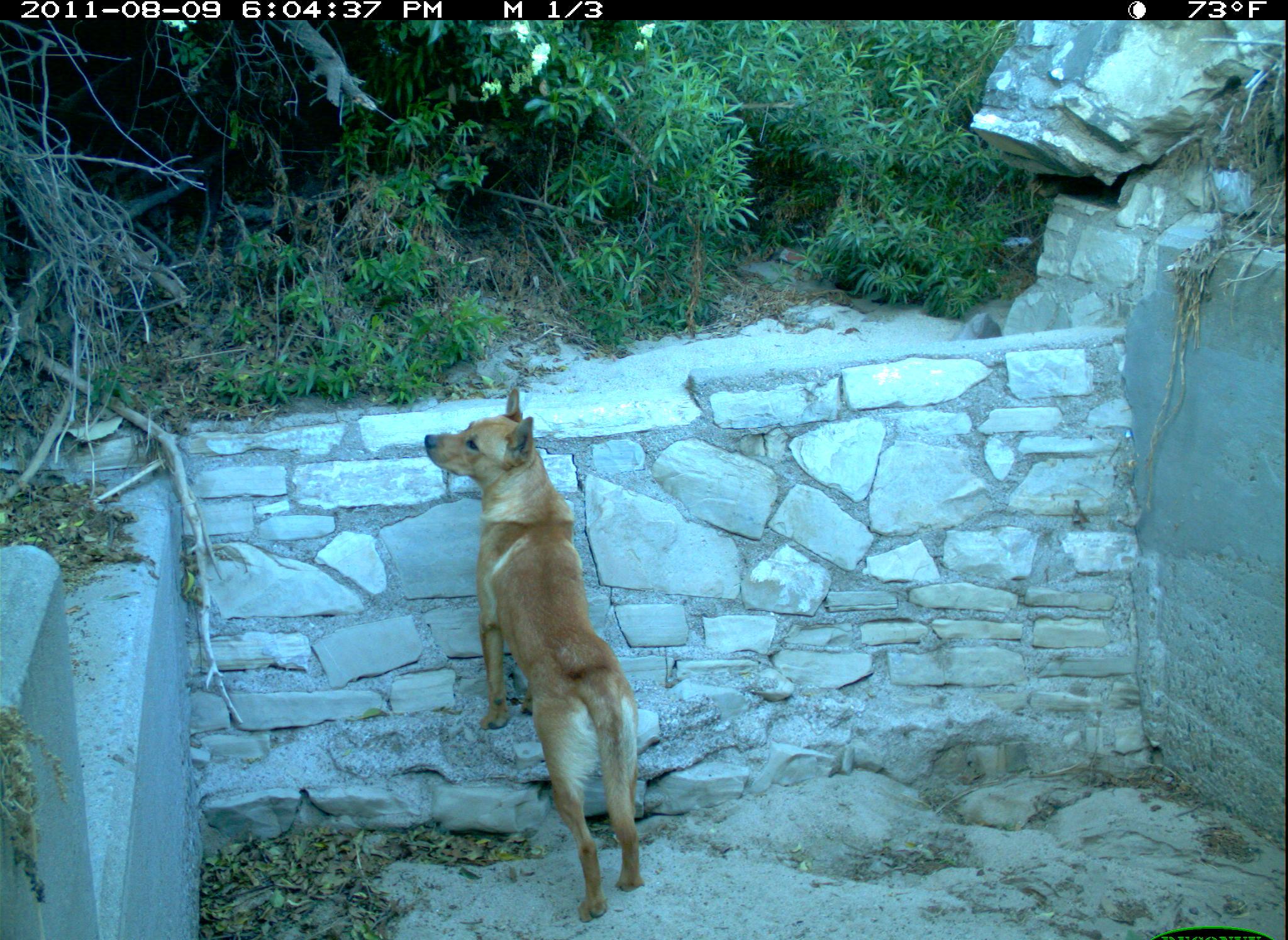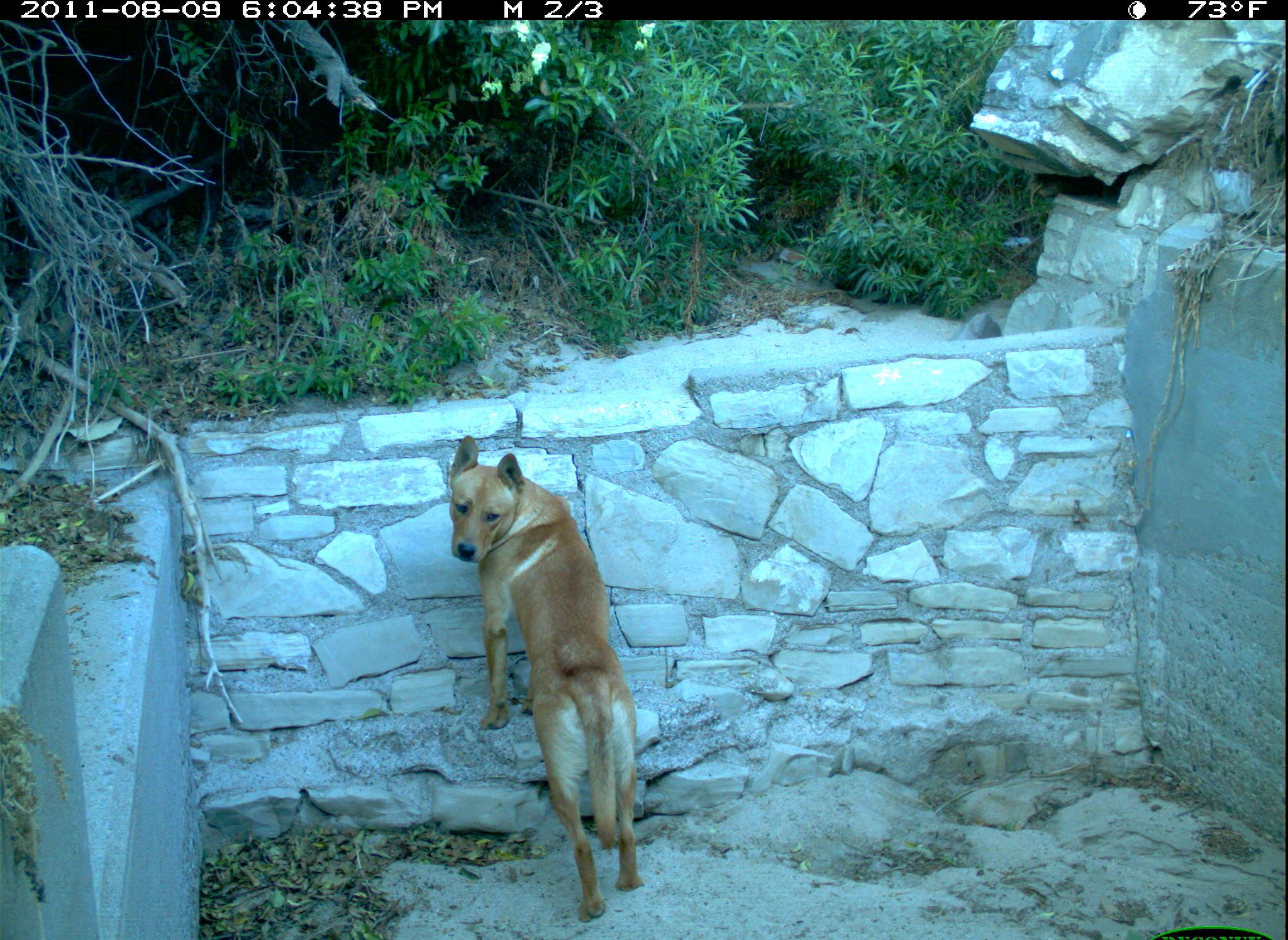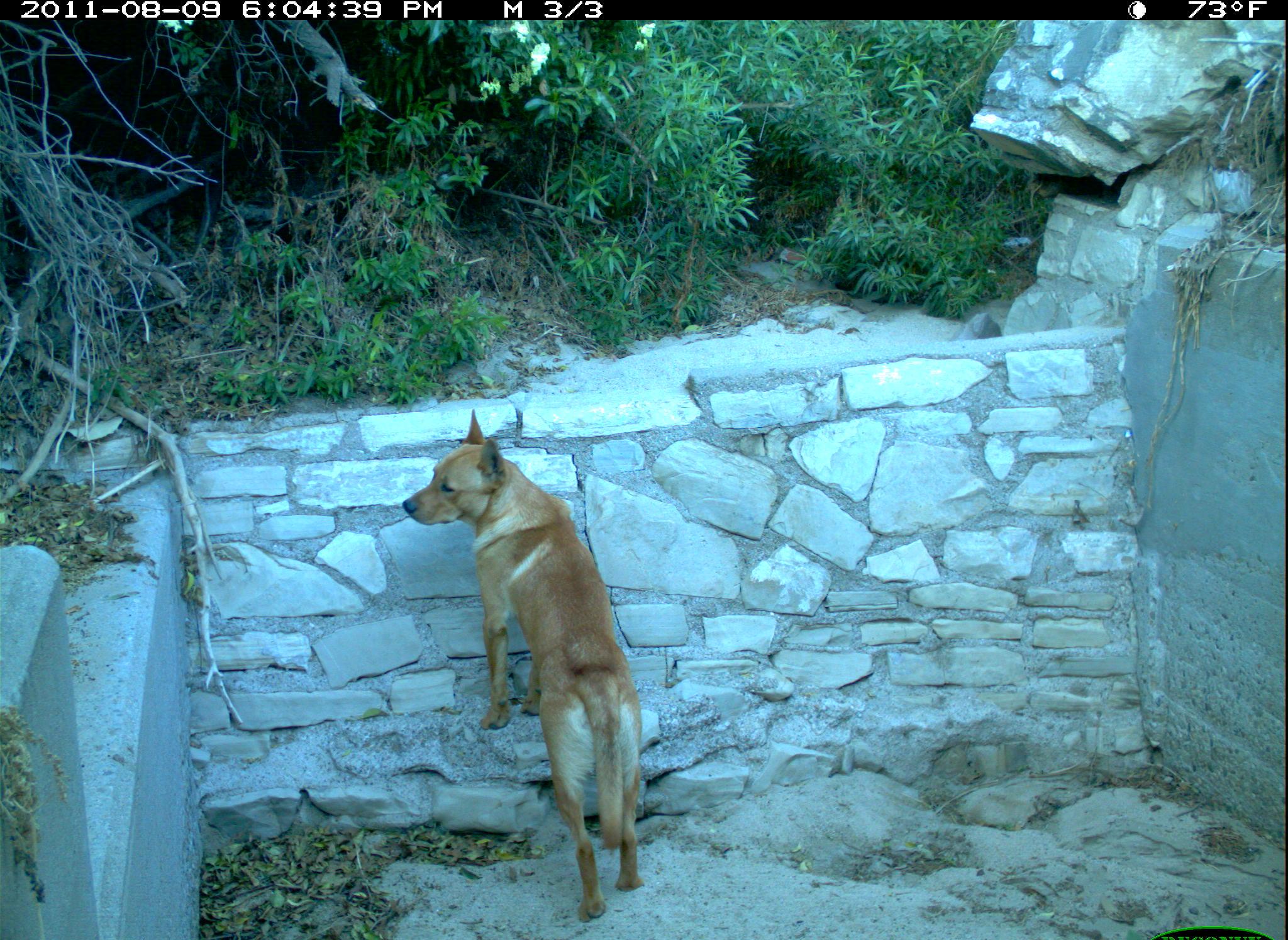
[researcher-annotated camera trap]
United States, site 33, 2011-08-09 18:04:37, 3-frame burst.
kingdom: Animalia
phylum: Chordata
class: Mammalia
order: Carnivora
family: Canidae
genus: Canis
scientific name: Canis familiaris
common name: domestic dog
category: dog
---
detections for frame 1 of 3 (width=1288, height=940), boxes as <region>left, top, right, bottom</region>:
dog: <region>417, 377, 655, 933</region>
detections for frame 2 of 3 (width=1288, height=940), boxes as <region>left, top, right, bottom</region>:
dog: <region>436, 428, 657, 926</region>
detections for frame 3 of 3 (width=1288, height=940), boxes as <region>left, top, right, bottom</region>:
dog: <region>385, 406, 676, 933</region>